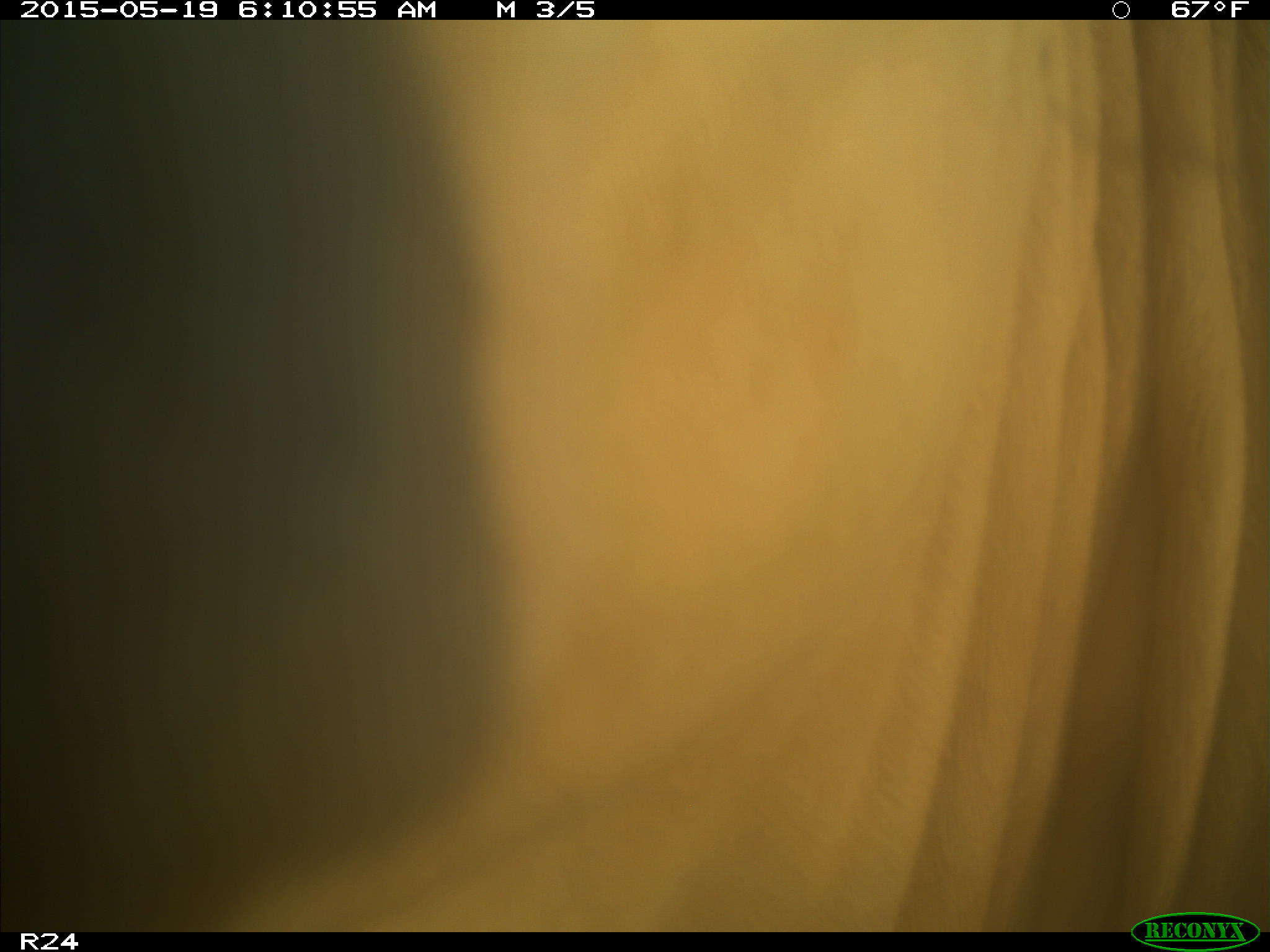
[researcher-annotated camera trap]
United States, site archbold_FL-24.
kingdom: Animalia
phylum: Chordata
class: Mammalia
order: Artiodactyla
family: Bovidae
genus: Bos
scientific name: Bos taurus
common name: domestic cow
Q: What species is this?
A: Bos taurus (domestic cow).